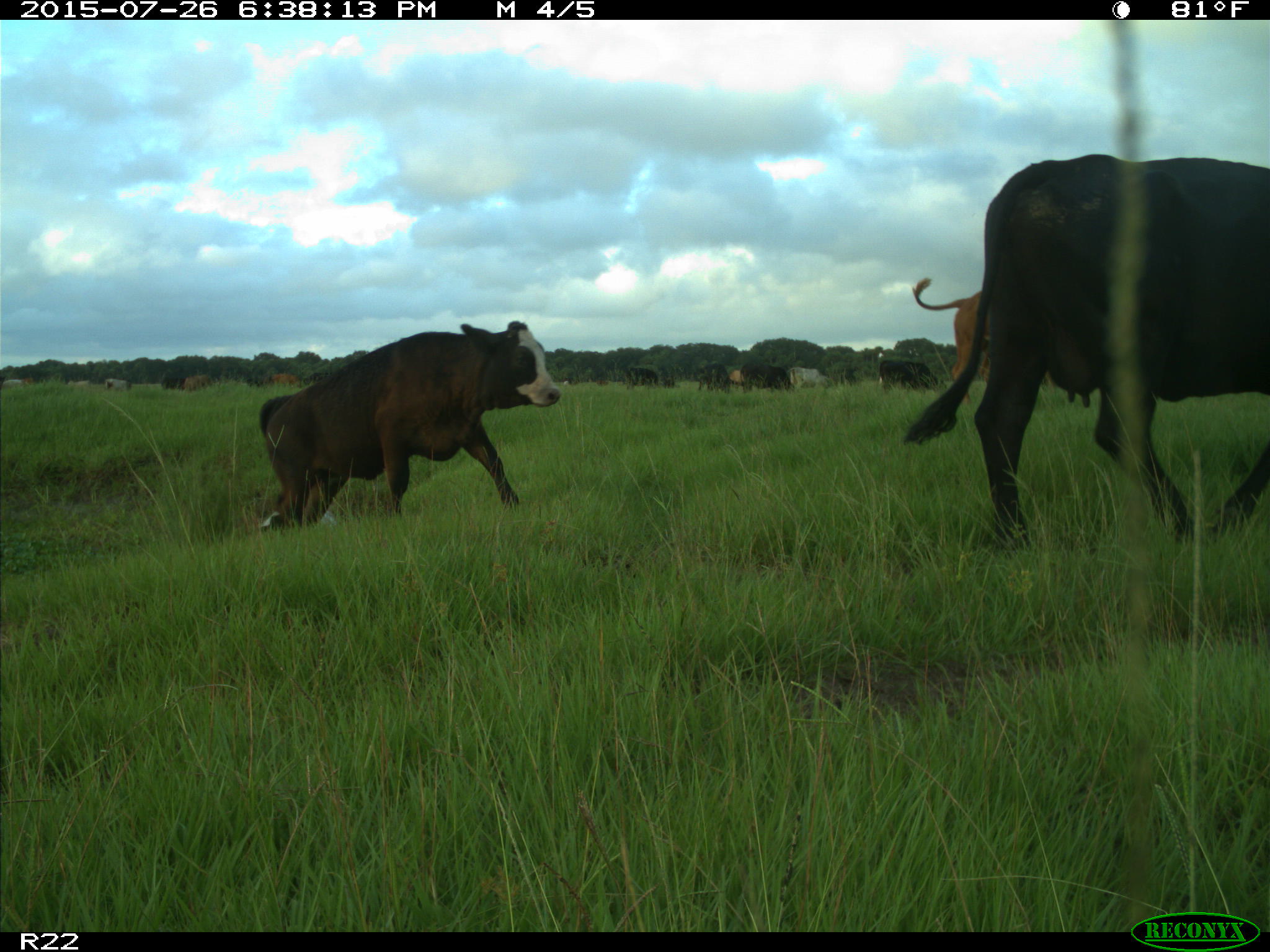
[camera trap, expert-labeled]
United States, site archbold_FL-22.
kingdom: Animalia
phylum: Chordata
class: Mammalia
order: Artiodactyla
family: Bovidae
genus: Bos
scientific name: Bos taurus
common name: domestic cow